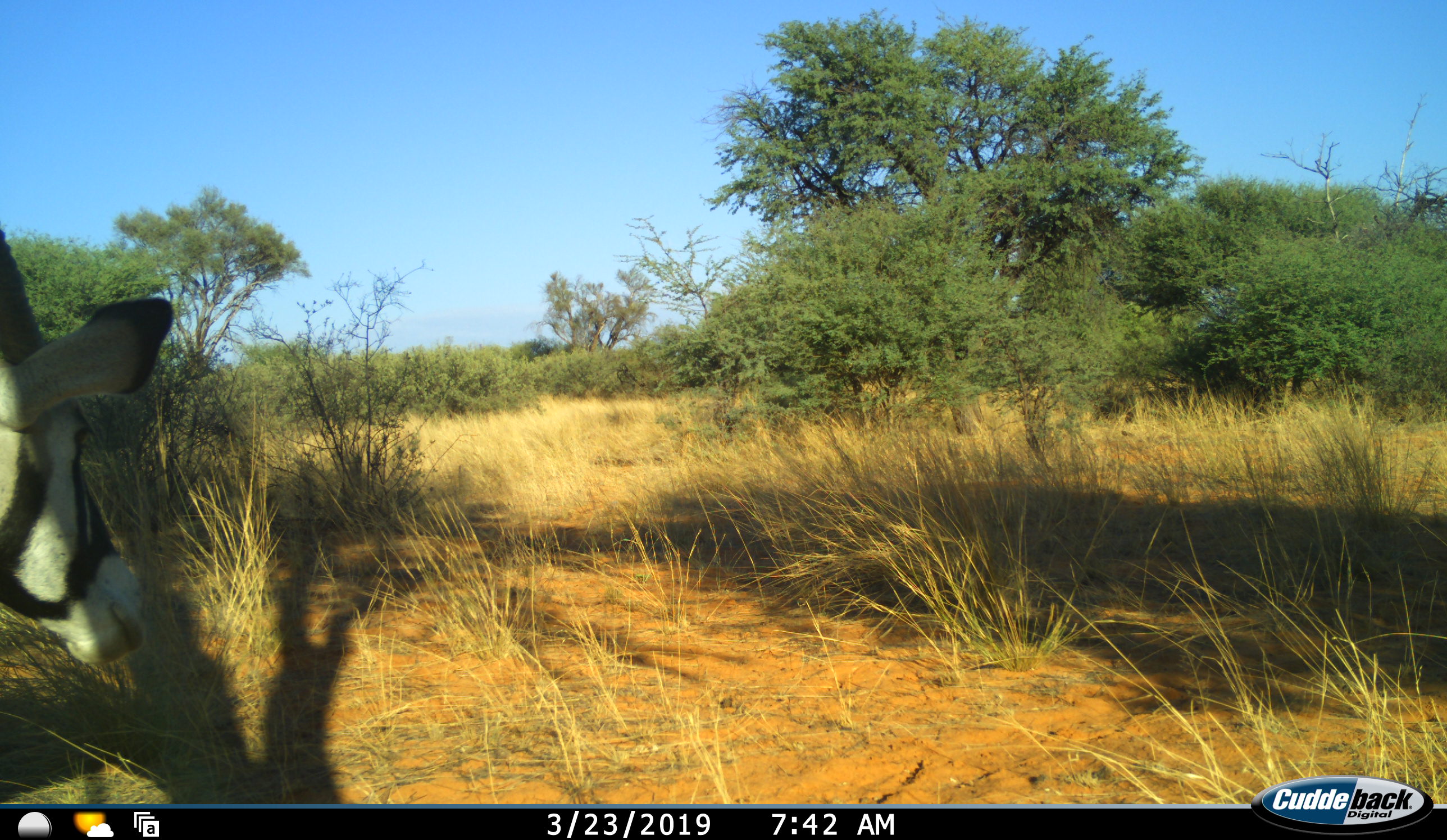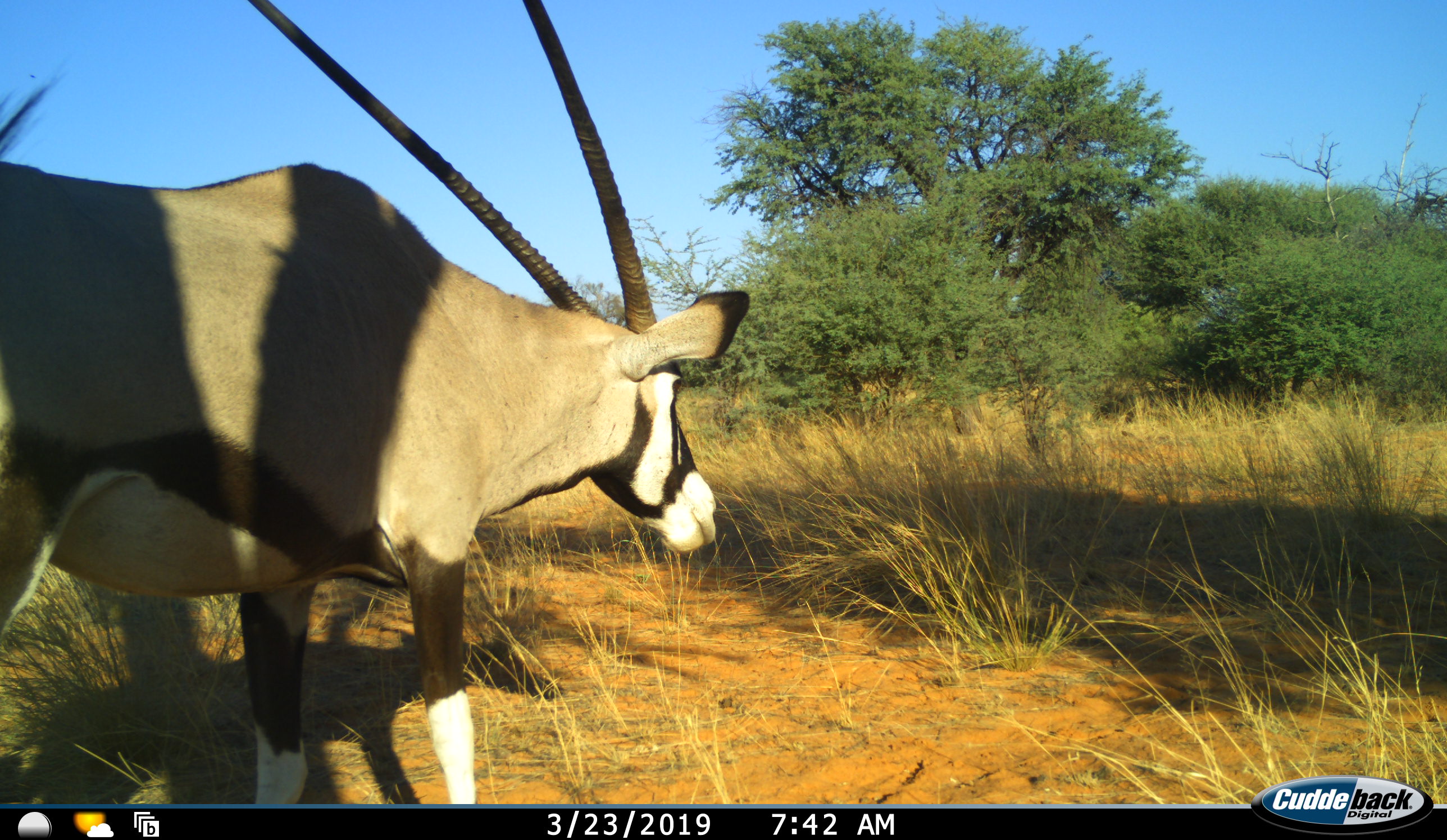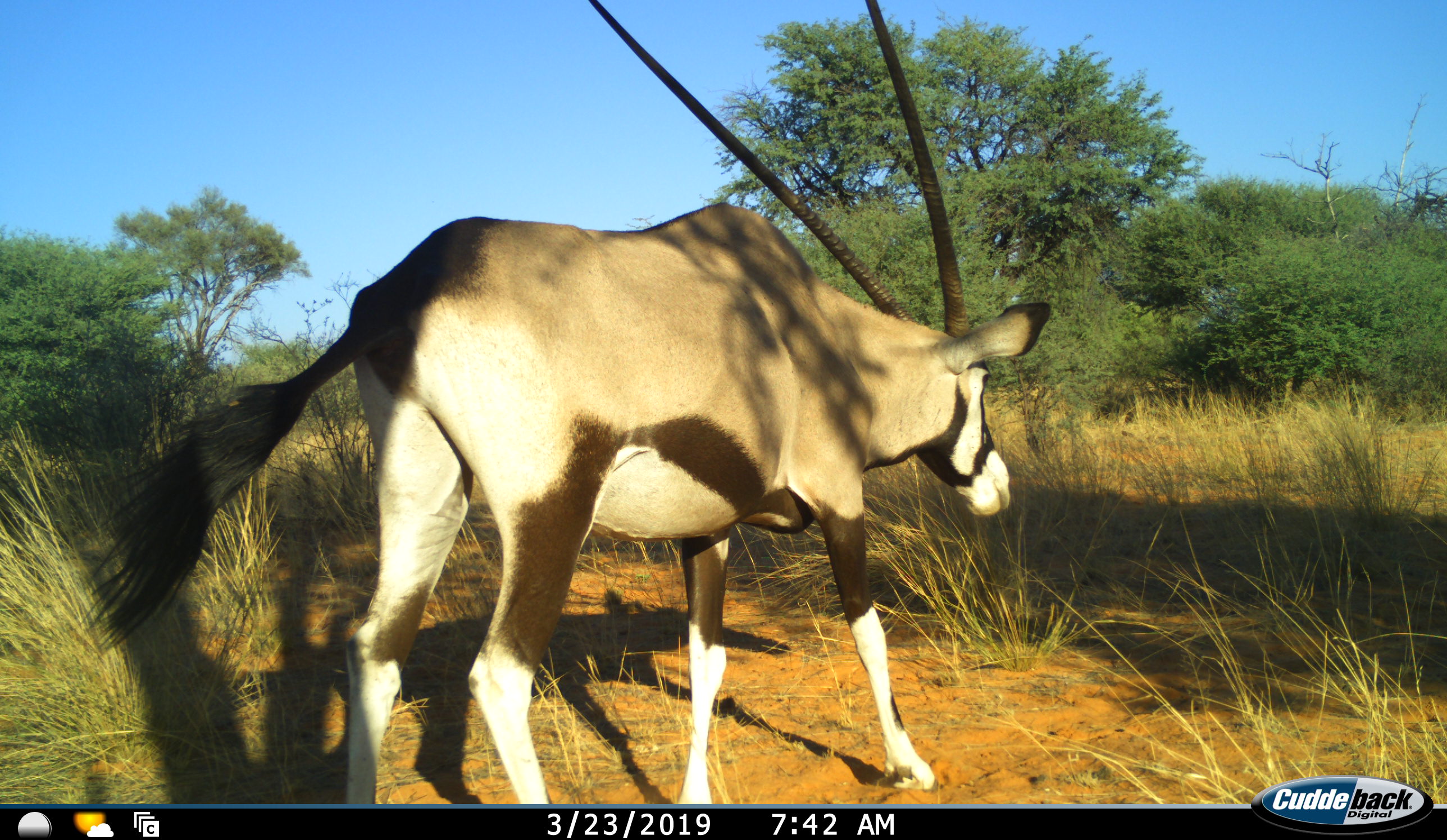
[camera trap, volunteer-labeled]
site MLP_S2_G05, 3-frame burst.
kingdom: Animalia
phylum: Chordata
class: Mammalia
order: Artiodactyla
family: Bovidae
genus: Oryx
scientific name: Oryx gazella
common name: gemsbok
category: oryx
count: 1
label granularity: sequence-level